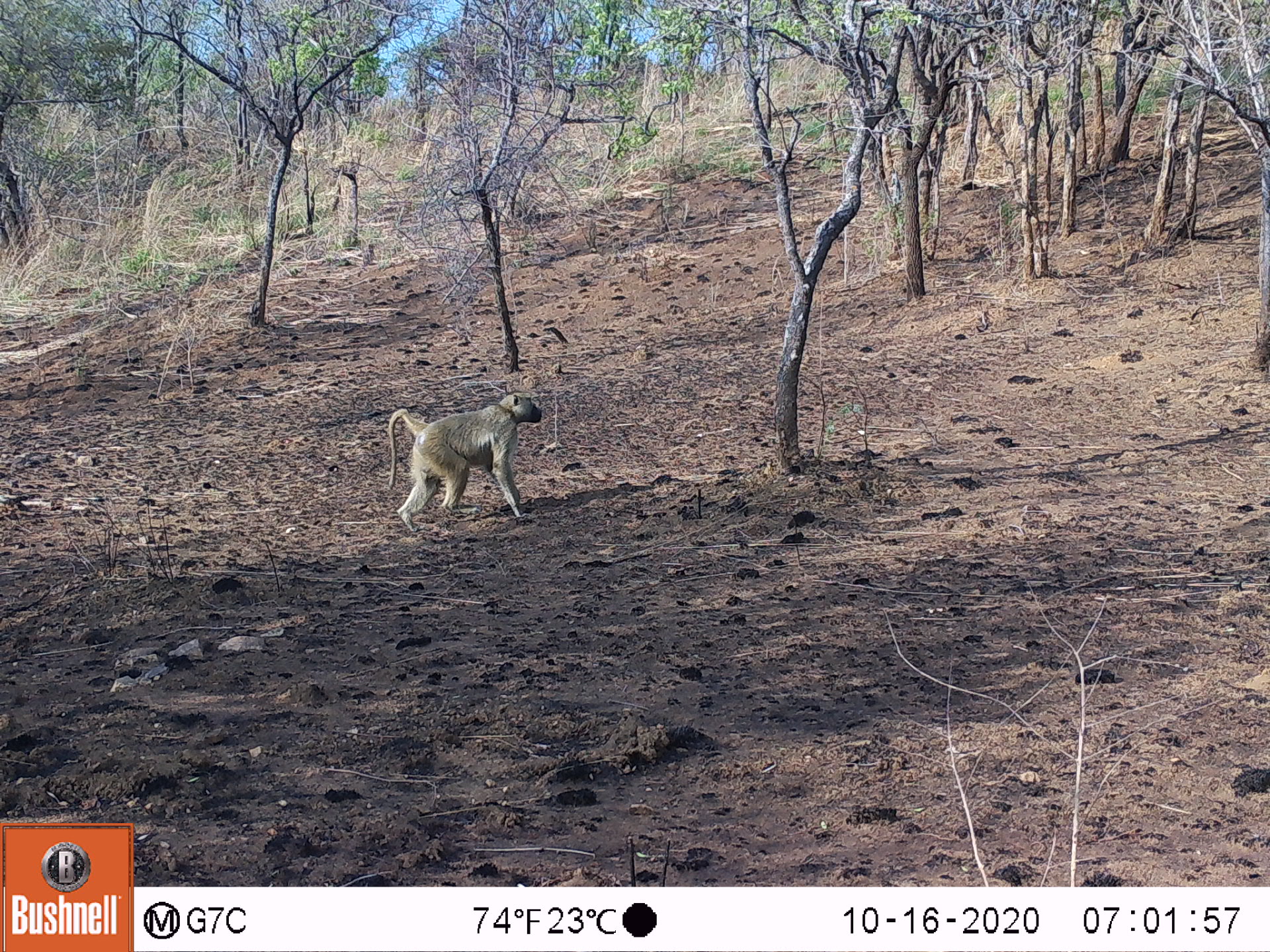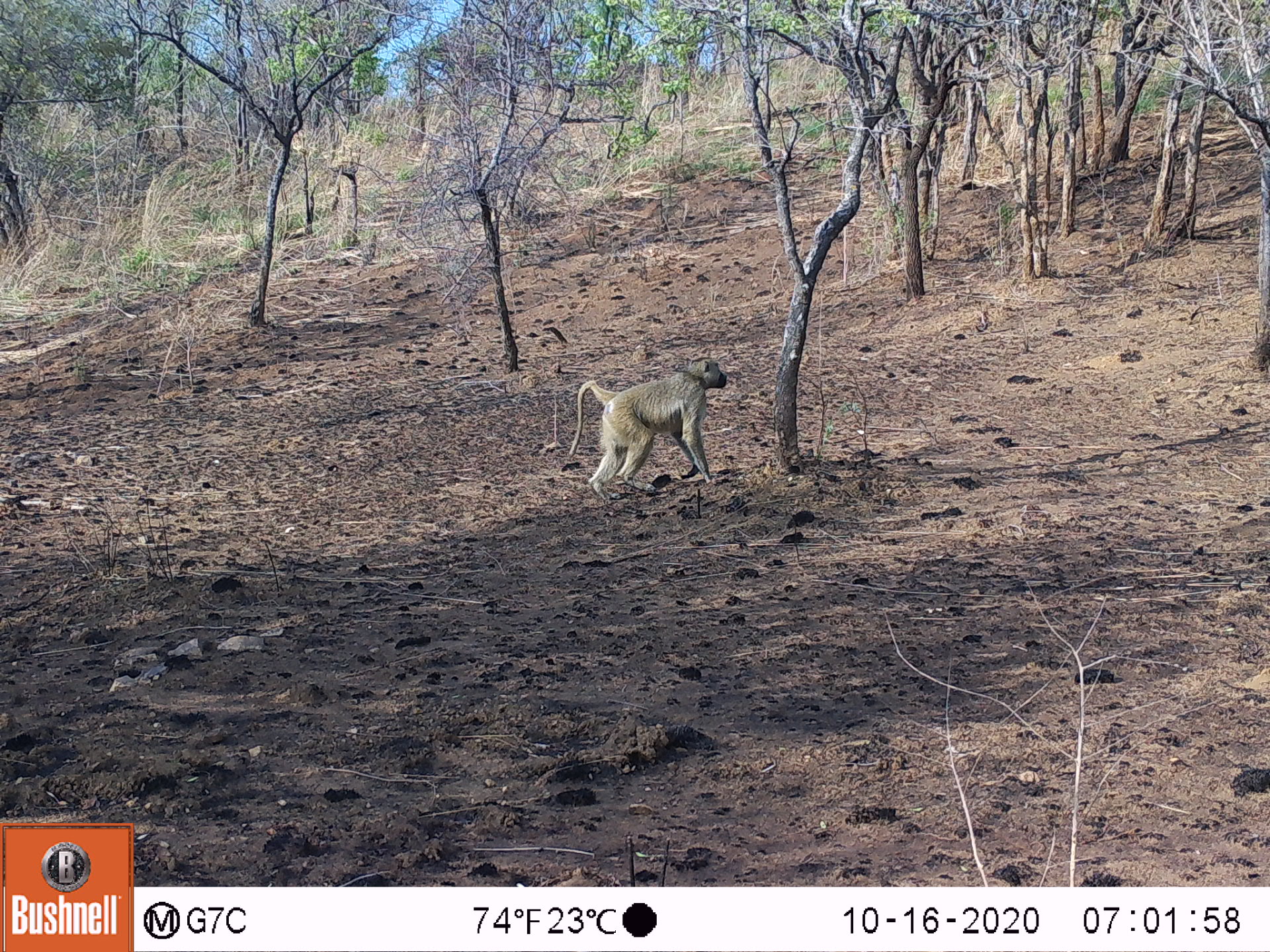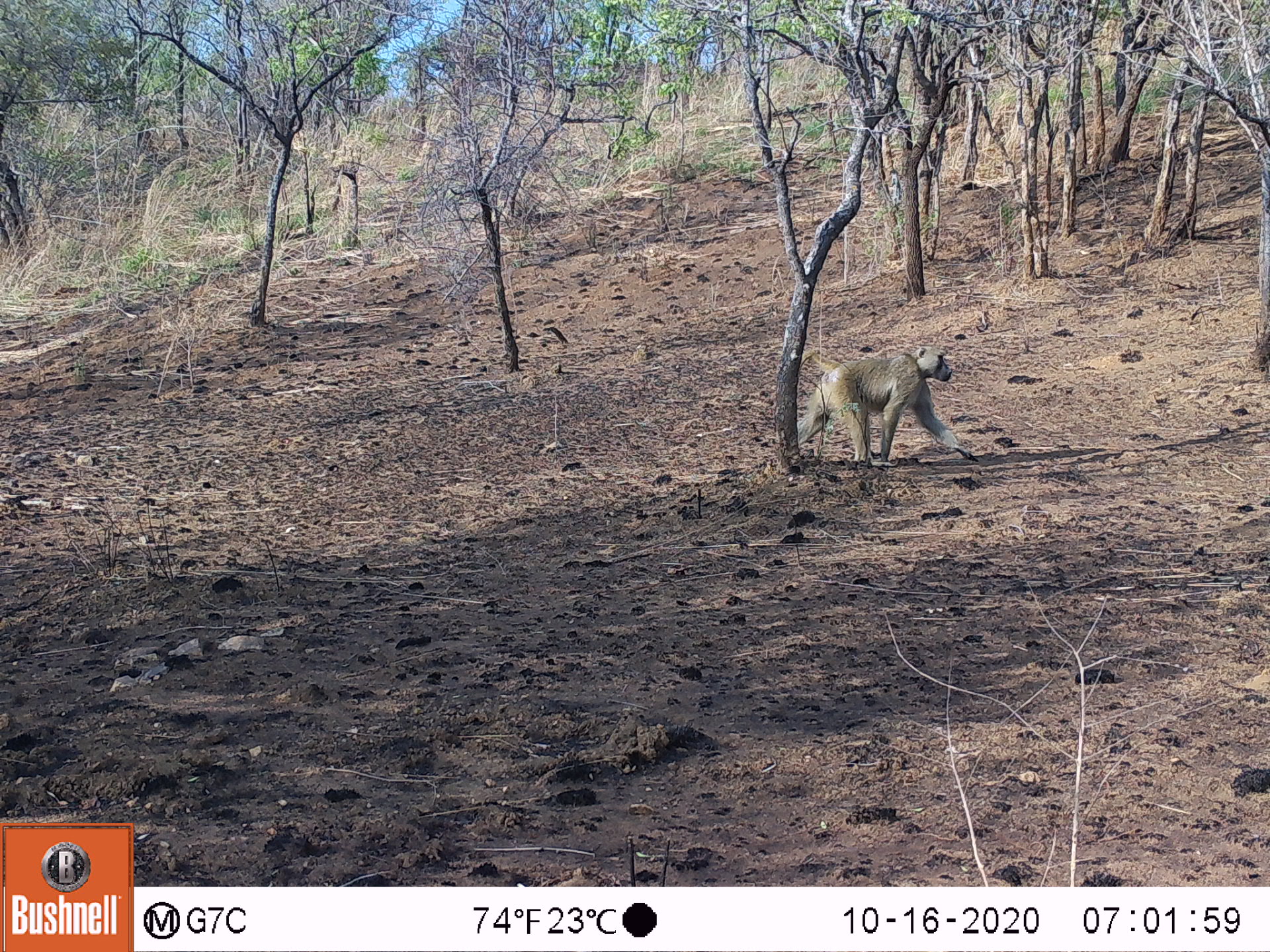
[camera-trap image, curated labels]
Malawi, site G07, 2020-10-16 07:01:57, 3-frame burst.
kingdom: Animalia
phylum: Chordata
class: Mammalia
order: Primates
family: Cercopithecidae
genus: Papio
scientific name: Papio cynocephalus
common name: yellow baboon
Yellow baboon (Papio cynocephalus), count 1.